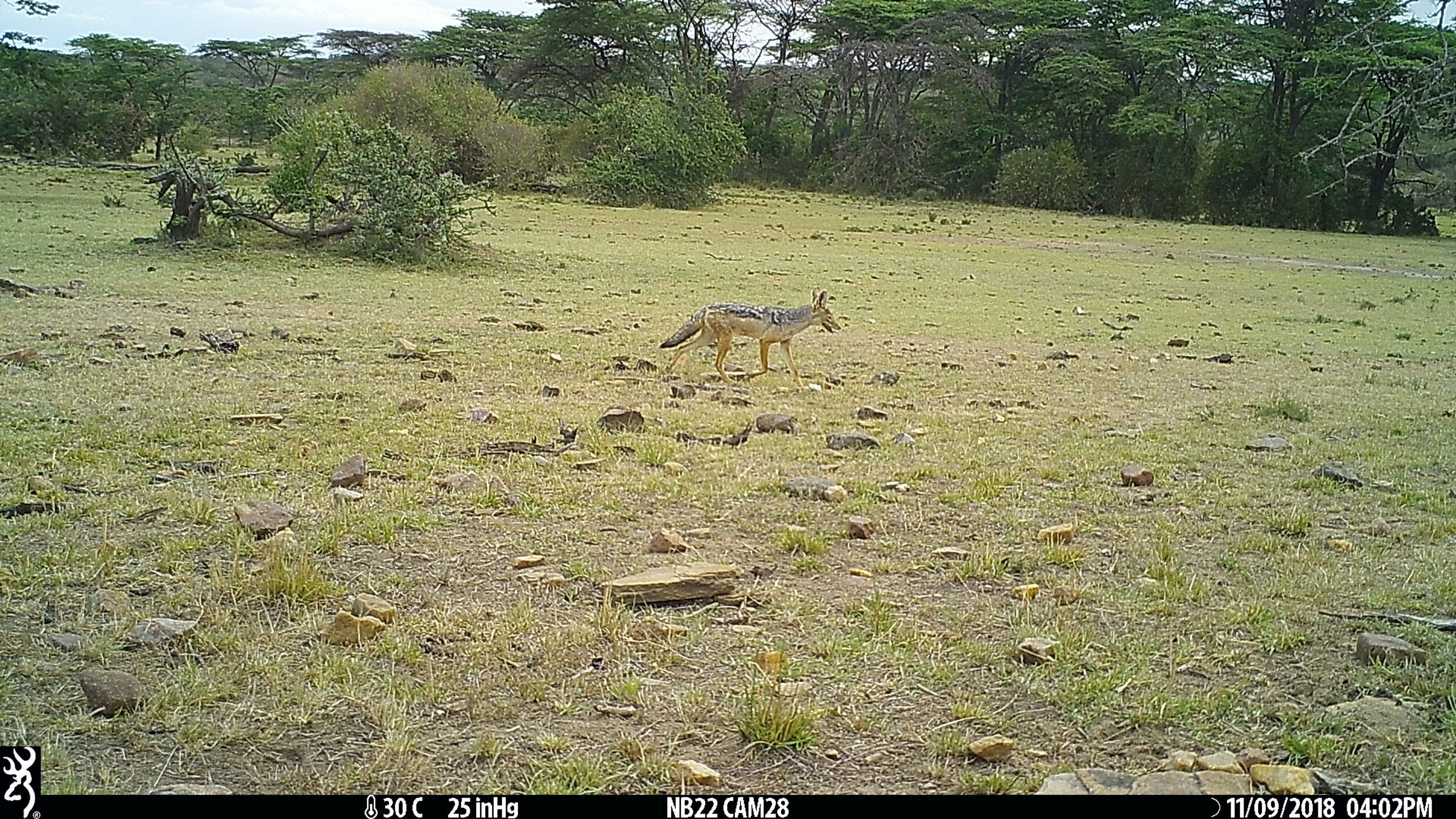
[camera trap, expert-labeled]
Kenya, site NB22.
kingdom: Animalia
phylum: Chordata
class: Mammalia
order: Carnivora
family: Canidae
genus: Lupulella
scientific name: Lupulella mesomelas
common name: black-backed jackal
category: jackal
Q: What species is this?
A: Jackal (black-backed jackal) (Lupulella mesomelas).